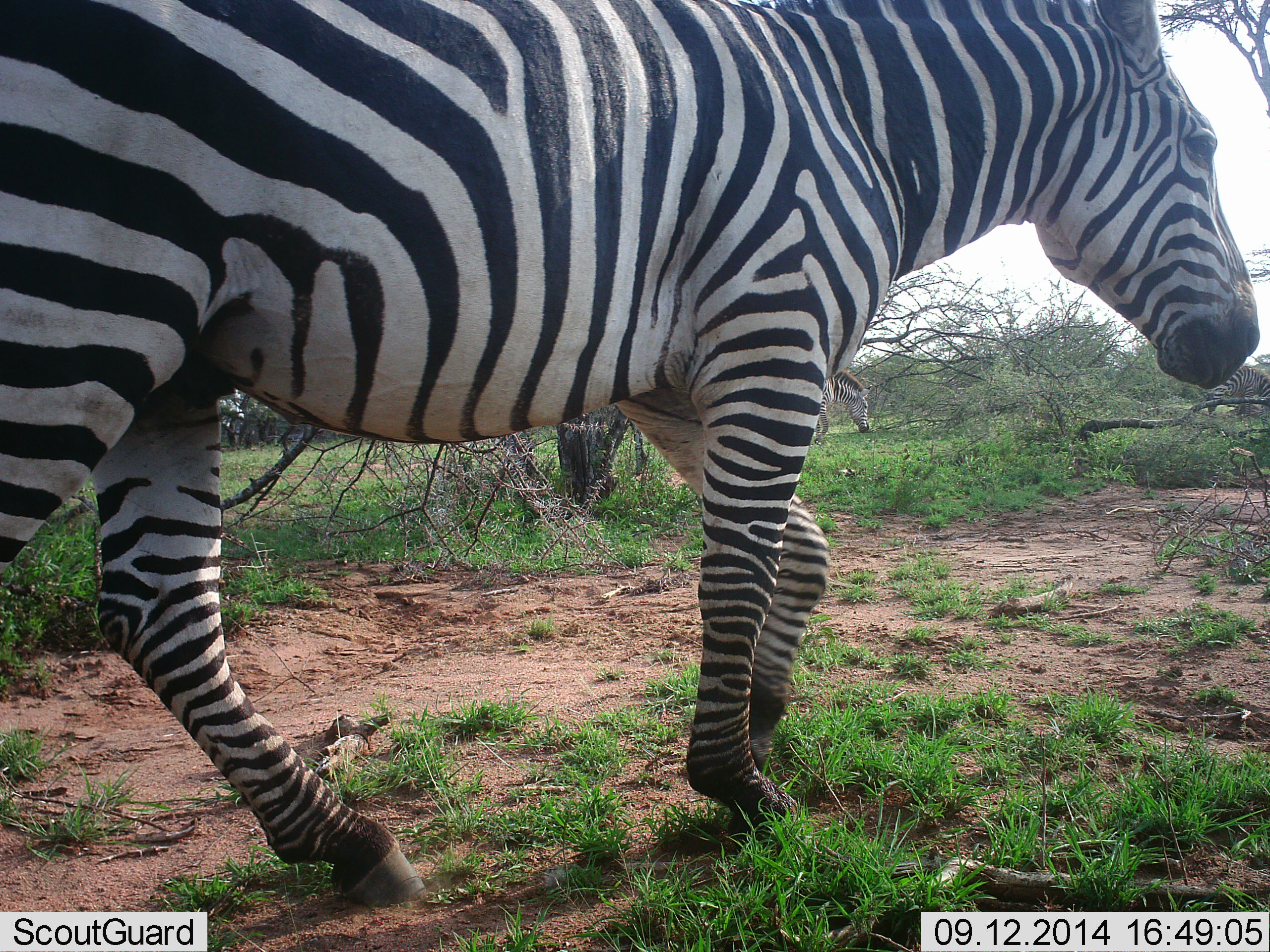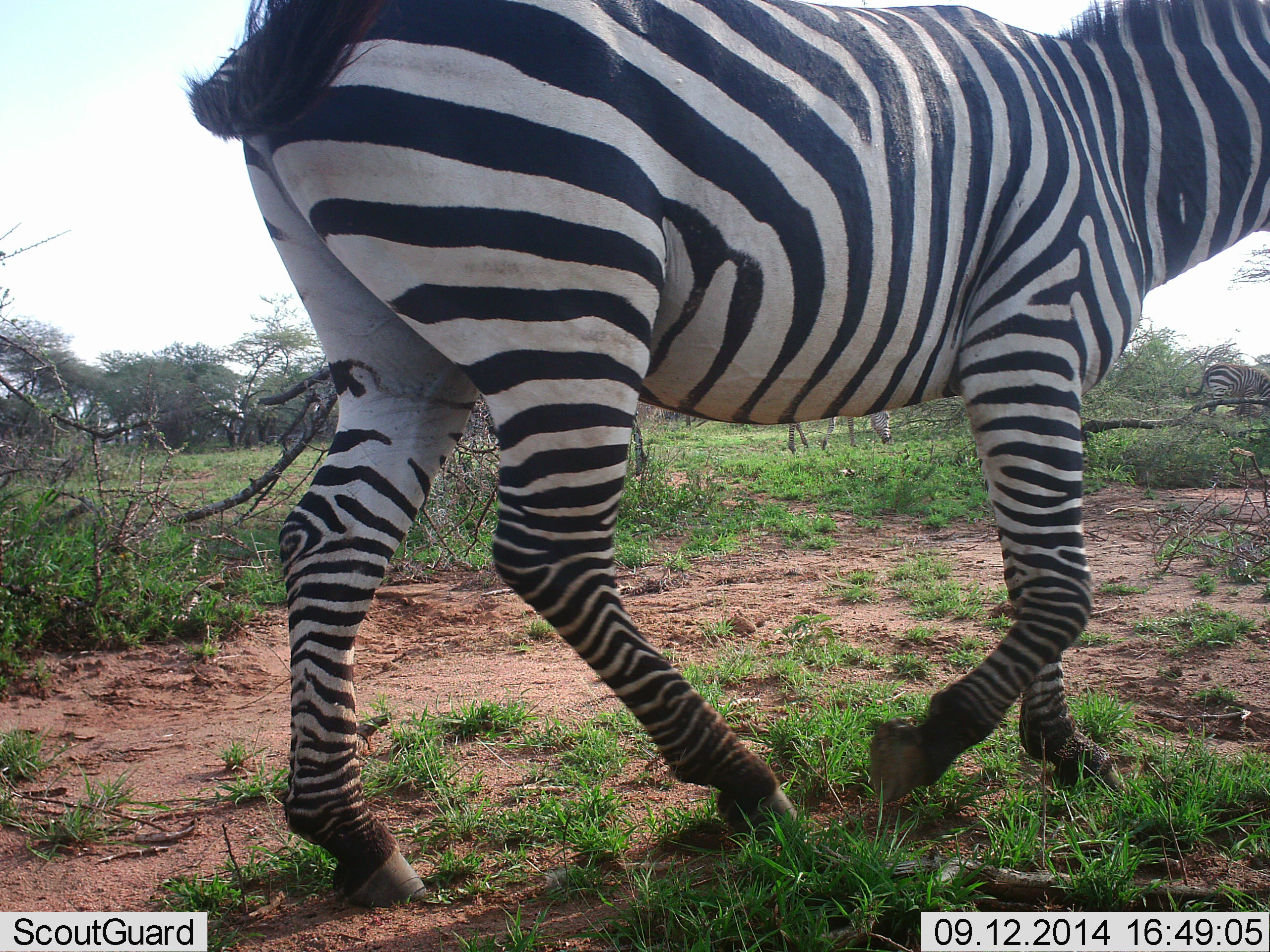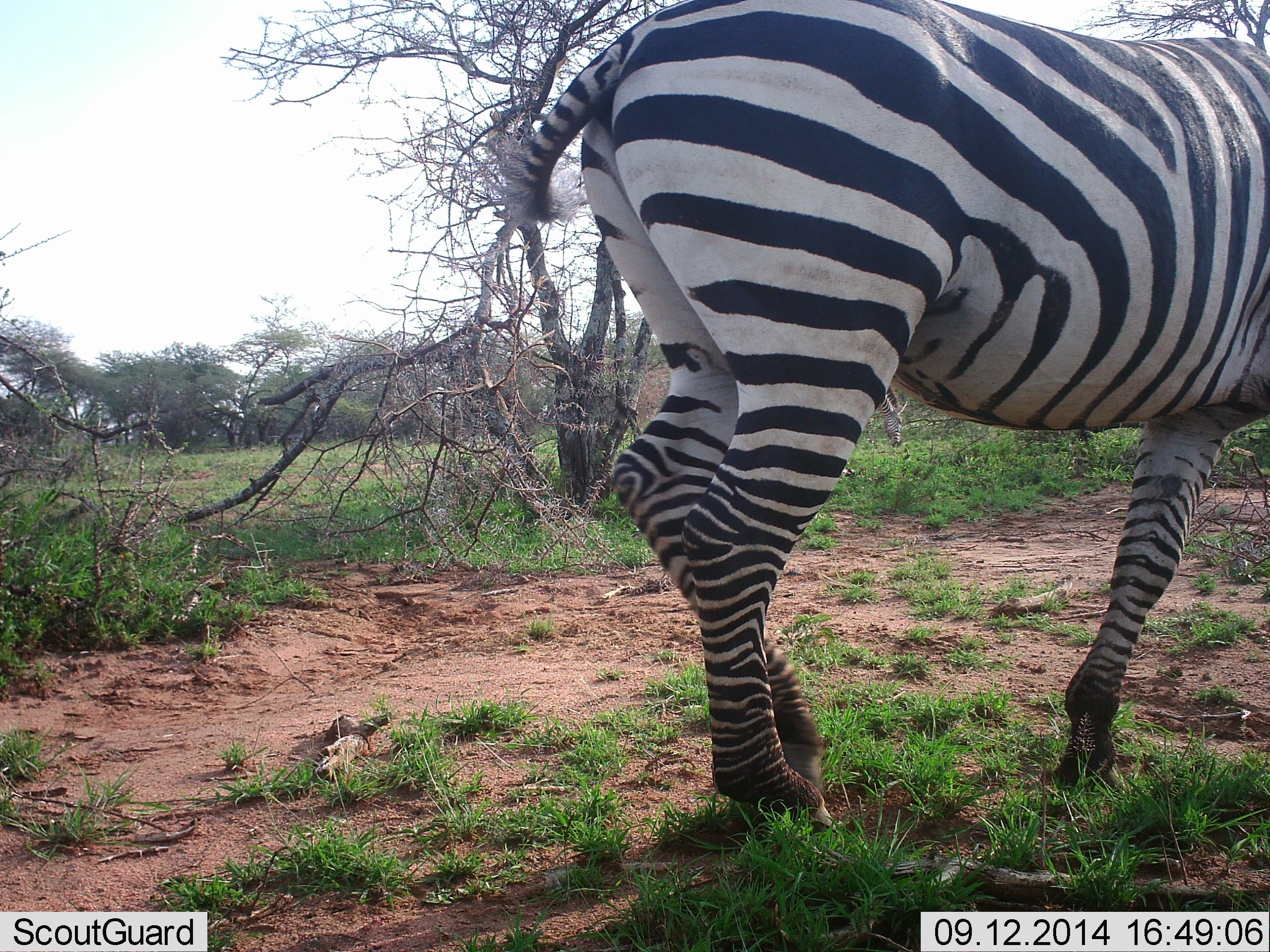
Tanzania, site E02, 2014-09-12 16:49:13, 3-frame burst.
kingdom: Animalia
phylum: Chordata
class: Mammalia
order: Perissodactyla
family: Equidae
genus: Equus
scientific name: Equus quagga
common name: plains zebra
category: zebra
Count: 2.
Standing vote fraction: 10%.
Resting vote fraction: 0%.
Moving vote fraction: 100%.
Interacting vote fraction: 0%.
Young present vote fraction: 0%.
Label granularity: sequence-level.